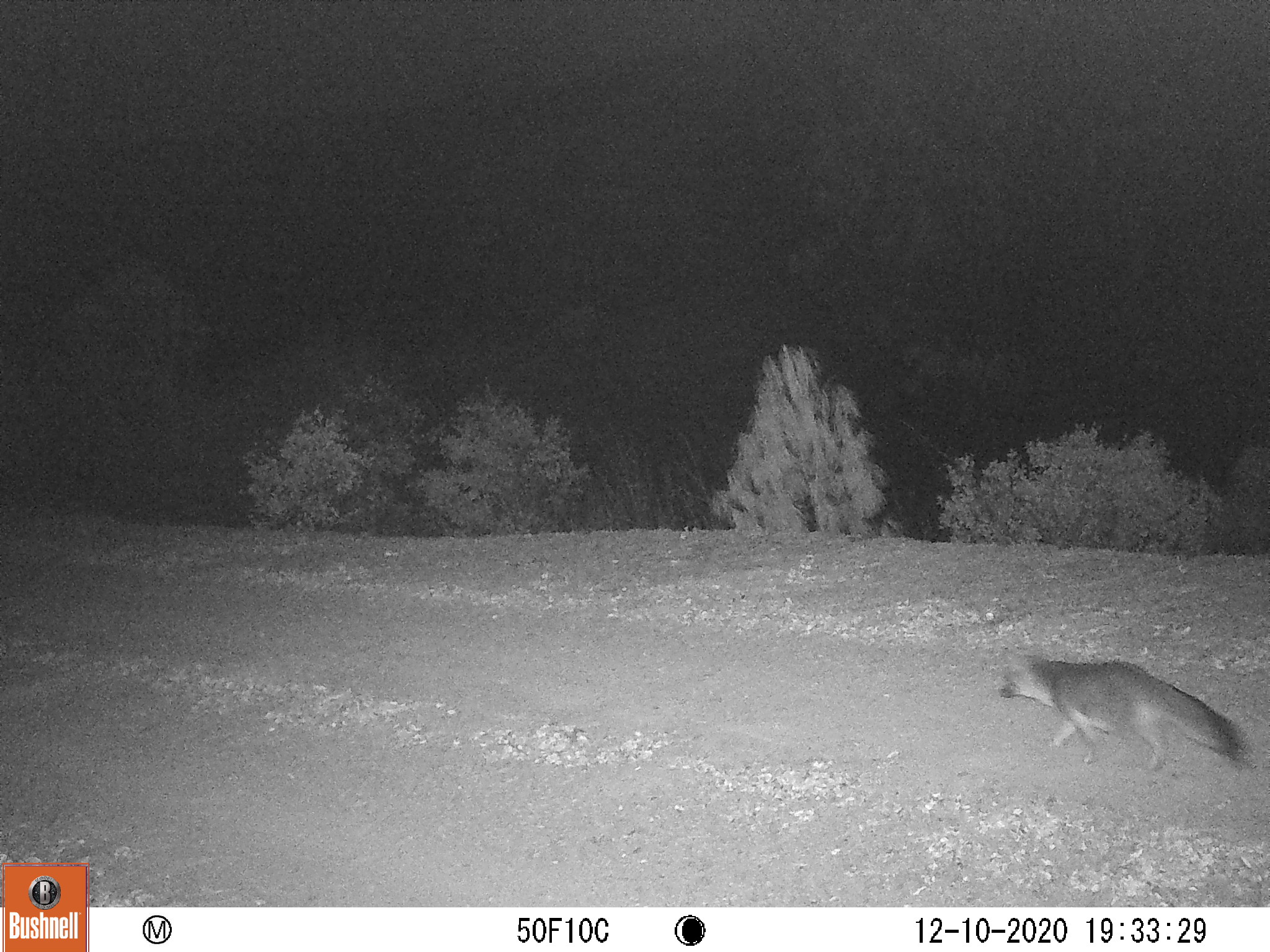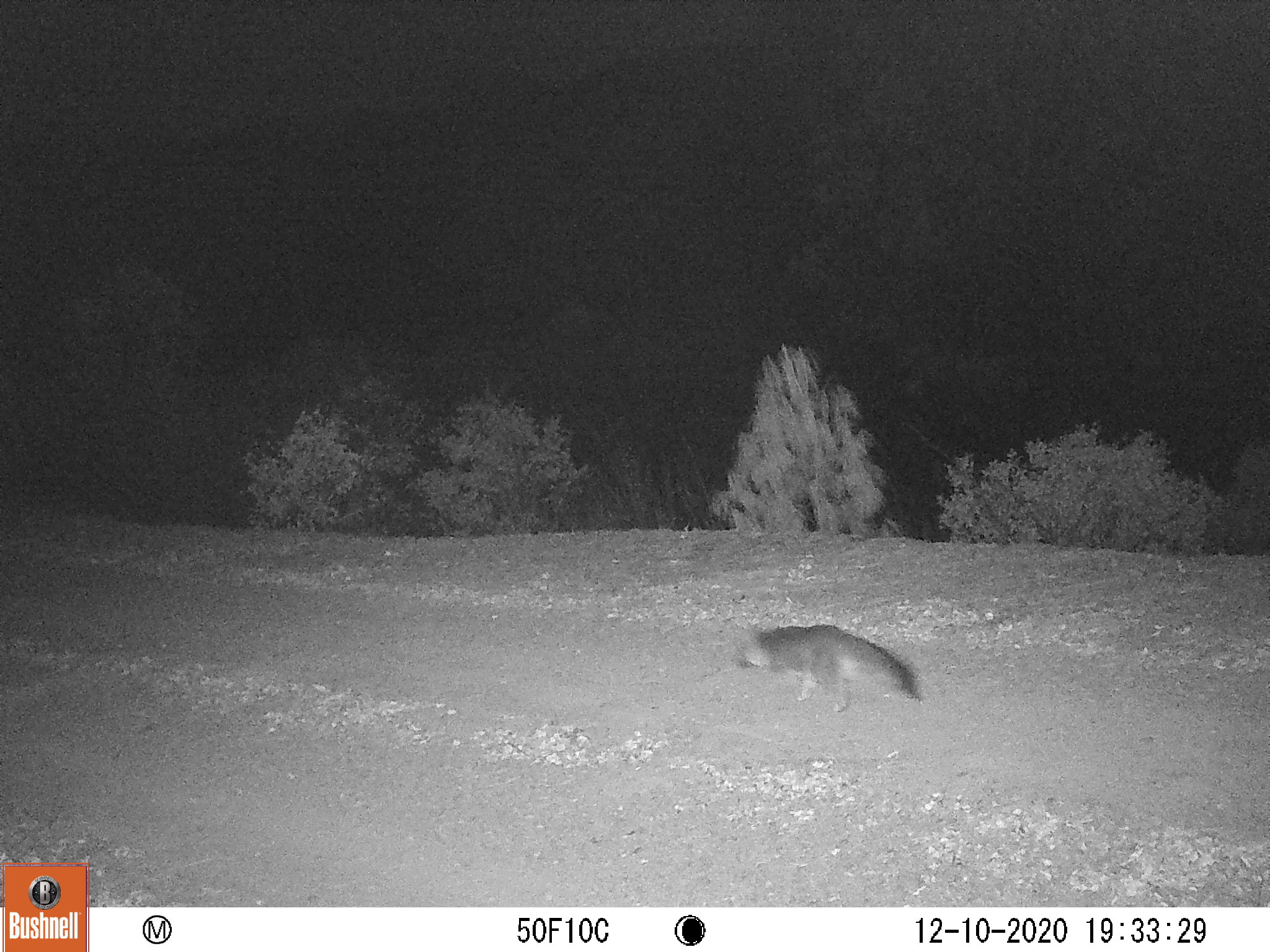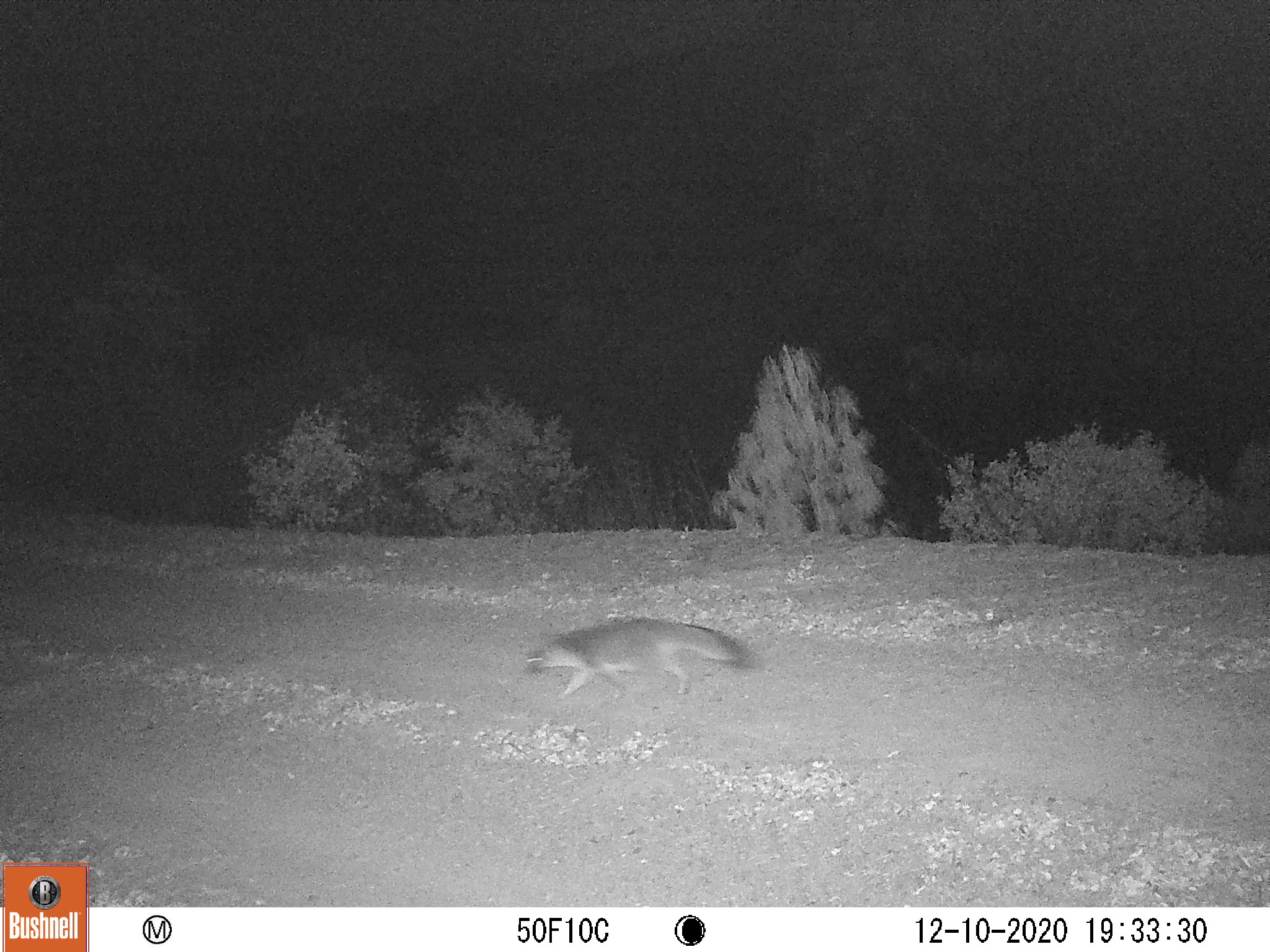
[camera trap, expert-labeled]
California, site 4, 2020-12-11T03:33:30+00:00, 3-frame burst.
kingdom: Animalia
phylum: Chordata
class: Mammalia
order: Carnivora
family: Canidae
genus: Urocyon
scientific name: Urocyon cinereoargenteus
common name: gray fox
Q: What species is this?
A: Gray fox (Urocyon cinereoargenteus).